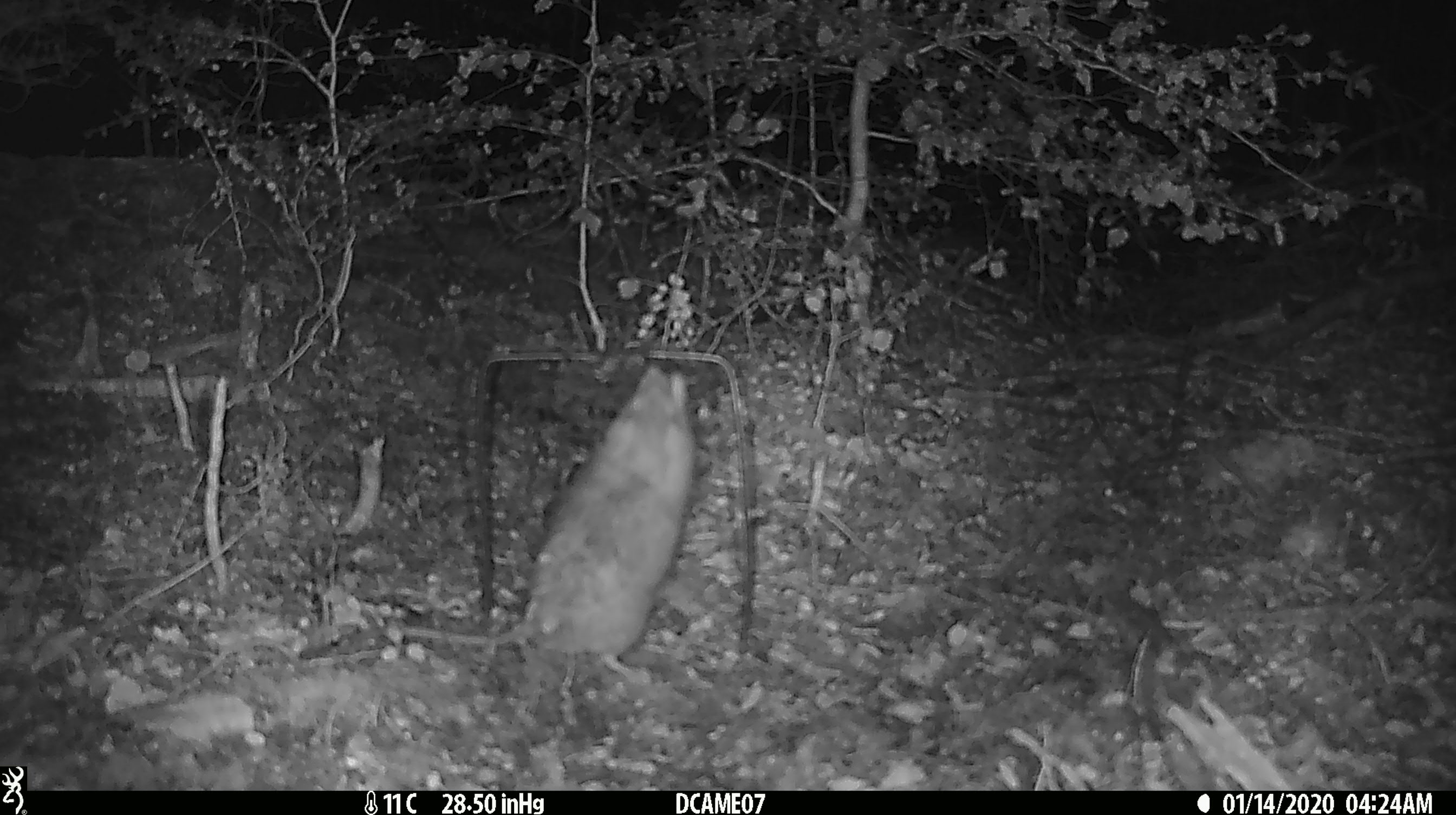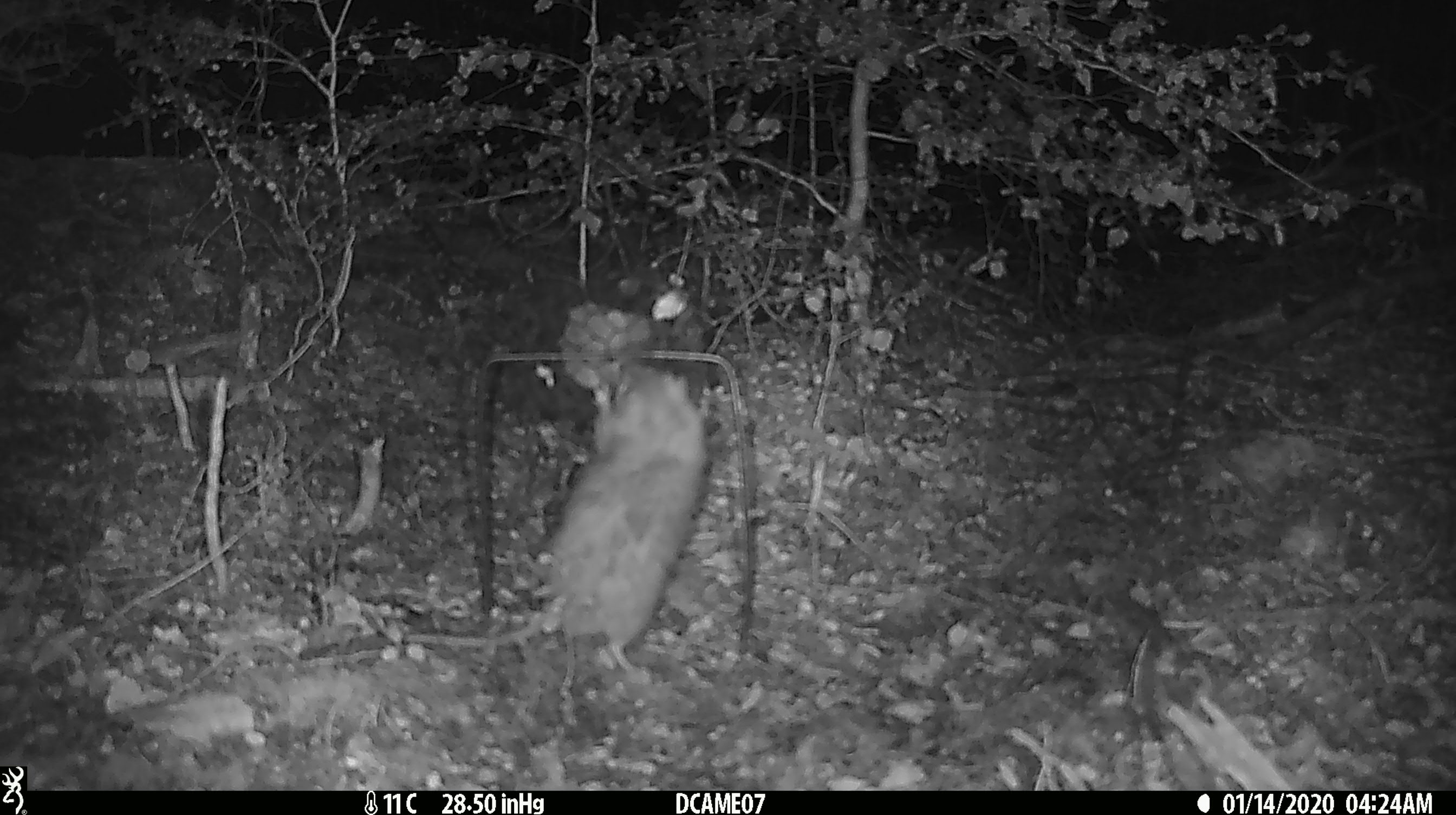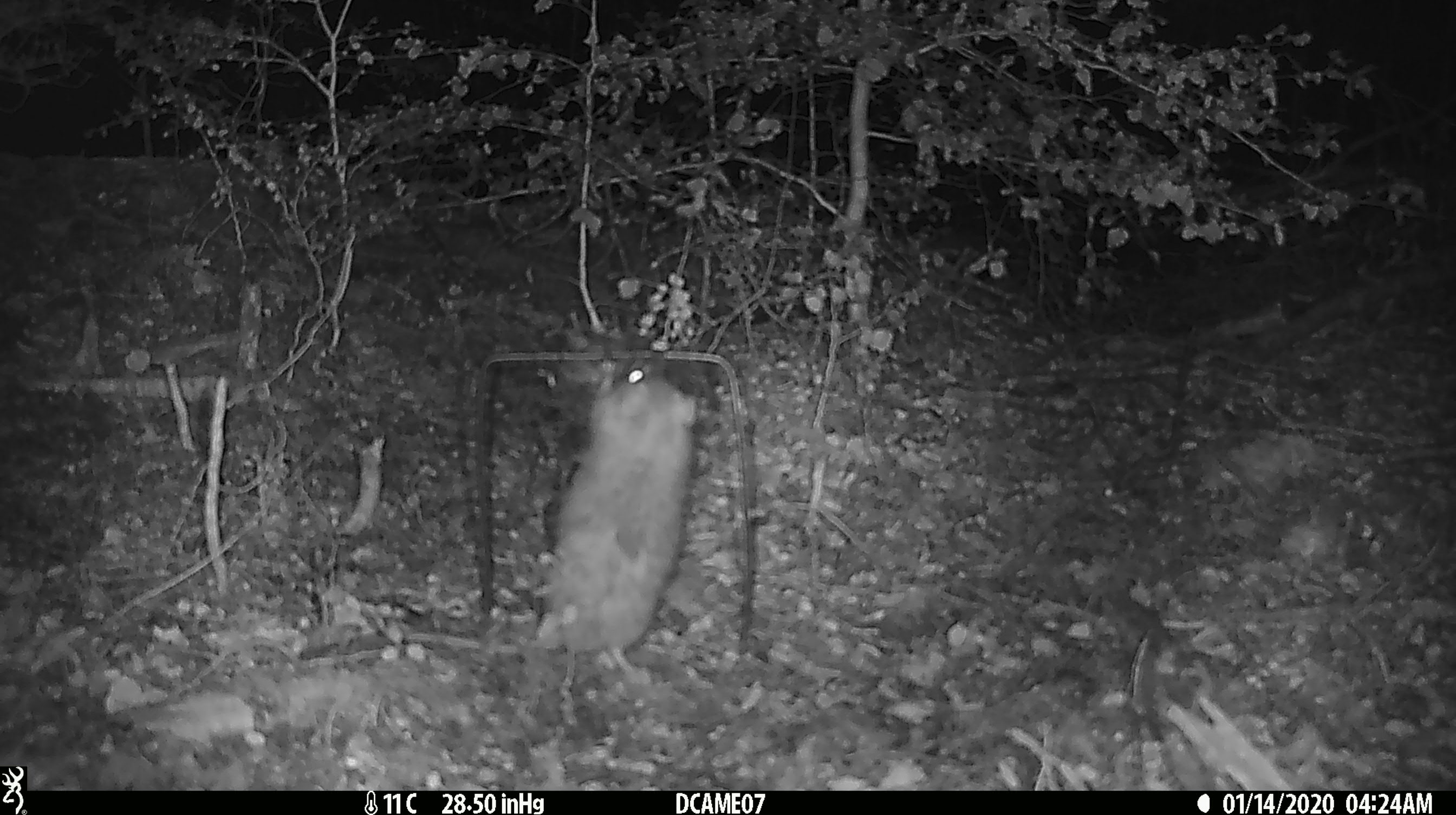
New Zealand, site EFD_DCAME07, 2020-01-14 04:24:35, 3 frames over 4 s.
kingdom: Animalia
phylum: Chordata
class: Mammalia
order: Rodentia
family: Muridae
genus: Rattus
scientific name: Rattus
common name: rat